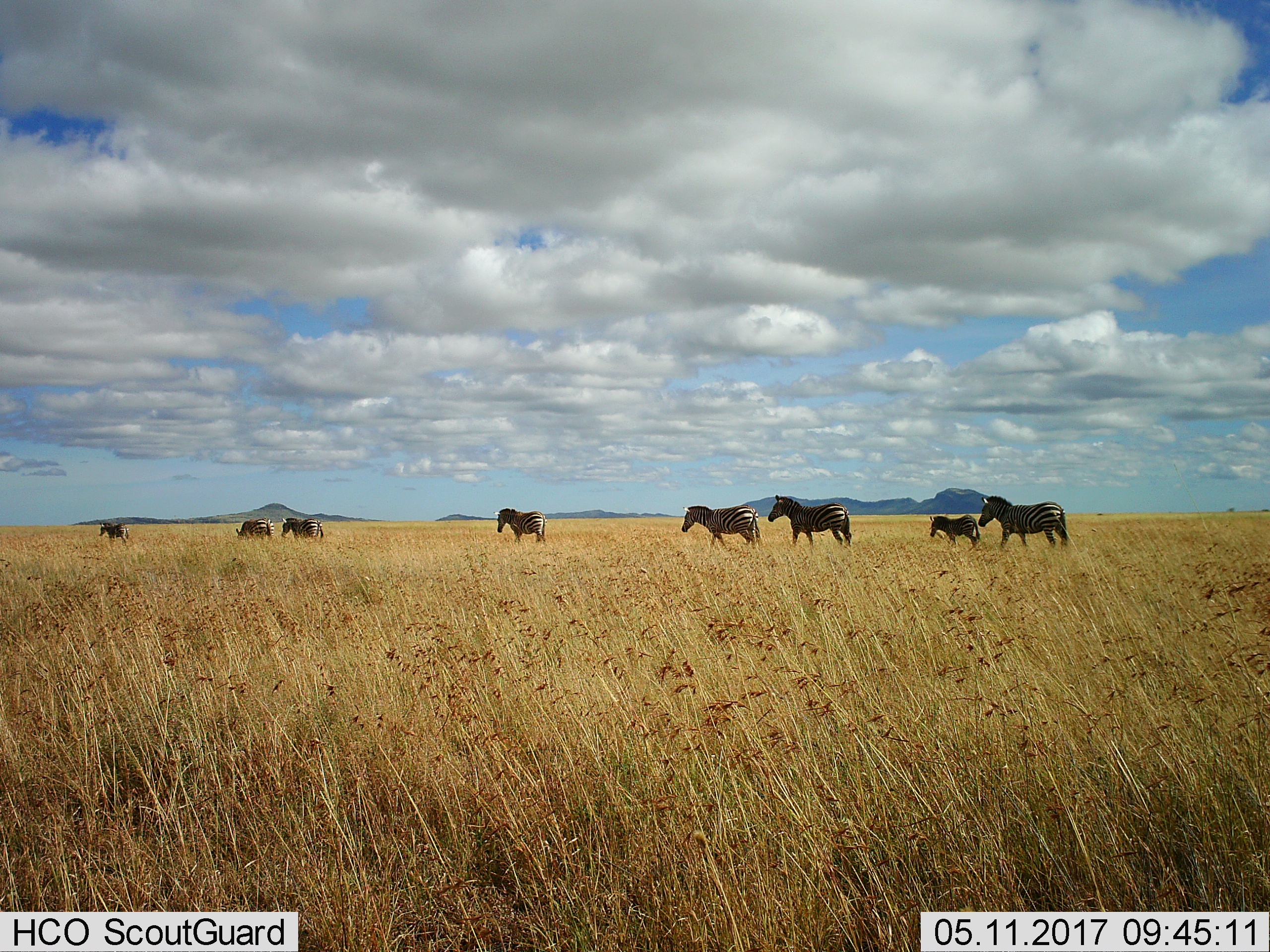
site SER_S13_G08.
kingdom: Animalia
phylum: Chordata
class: Mammalia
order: Perissodactyla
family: Equidae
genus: Equus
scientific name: Equus quagga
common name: plains zebra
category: zebraplains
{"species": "zebraplains (plains zebra) (Equus quagga)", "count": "8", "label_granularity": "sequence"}